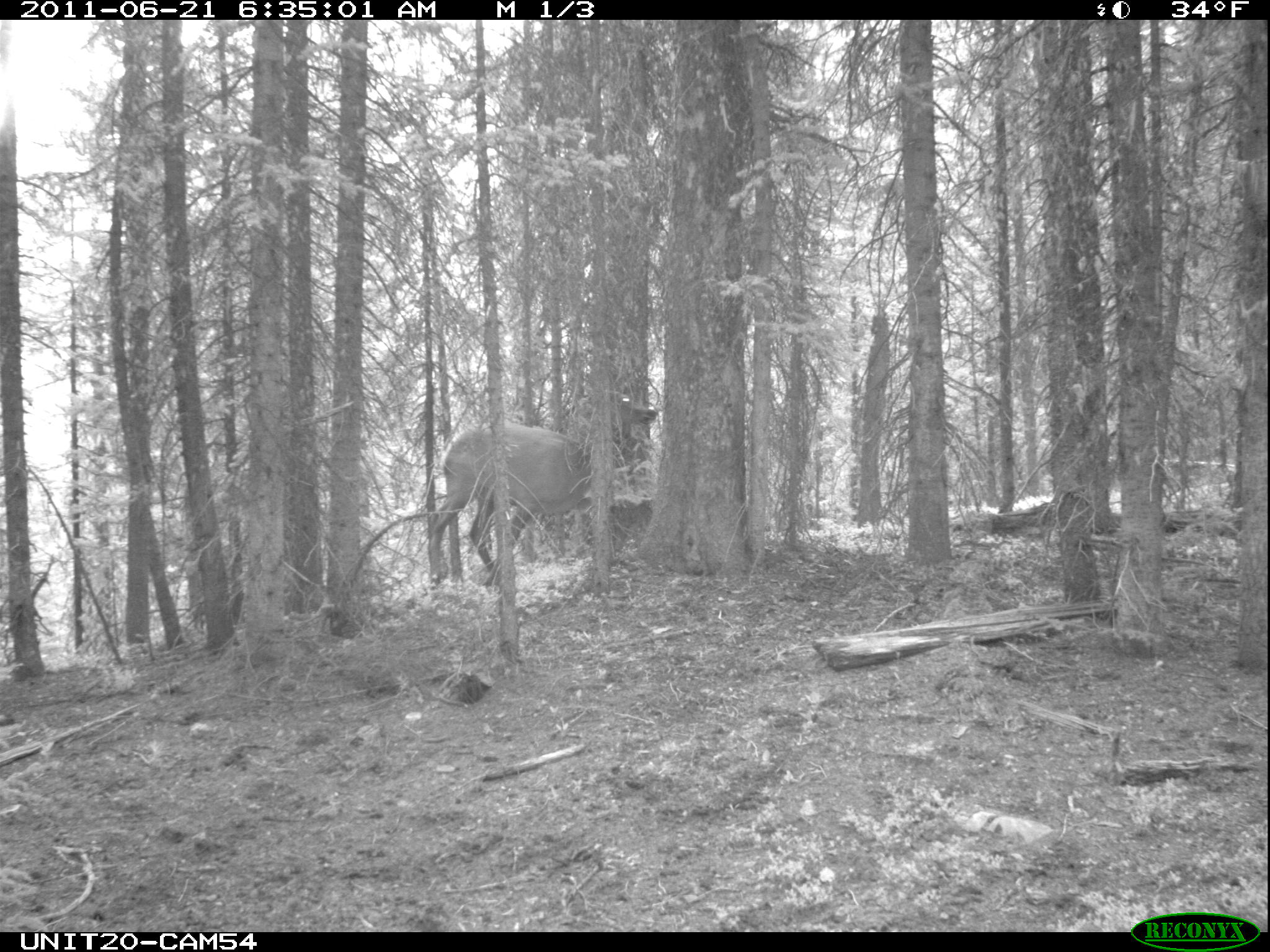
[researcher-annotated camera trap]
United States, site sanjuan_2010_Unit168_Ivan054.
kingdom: Animalia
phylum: Chordata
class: Mammalia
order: Artiodactyla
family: Cervidae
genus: Cervus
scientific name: Cervus elaphus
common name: red deer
Cervus elaphus (red deer).